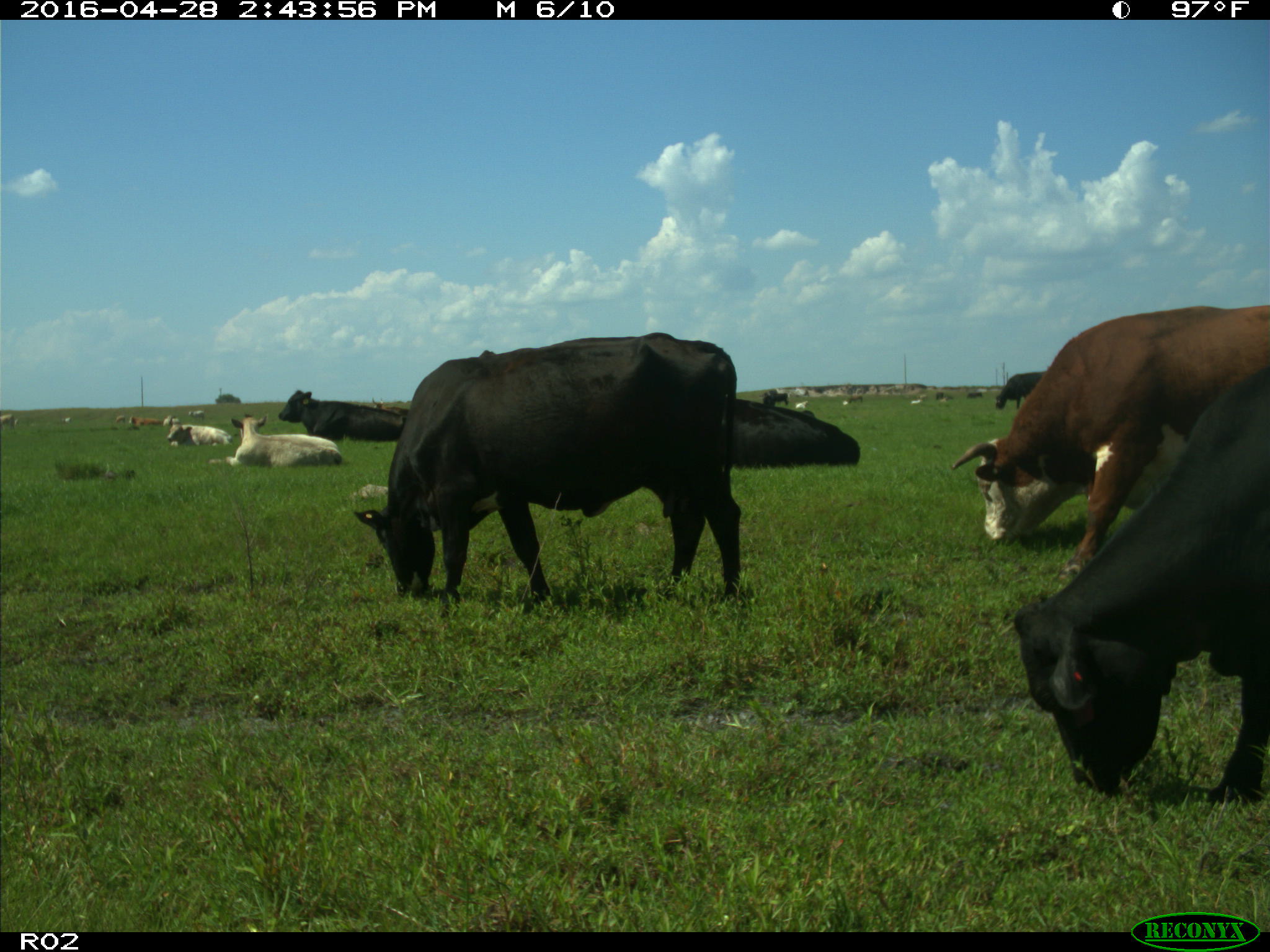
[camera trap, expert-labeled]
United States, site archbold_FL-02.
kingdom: Animalia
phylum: Chordata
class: Mammalia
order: Artiodactyla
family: Bovidae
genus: Bos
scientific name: Bos taurus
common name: domestic cow